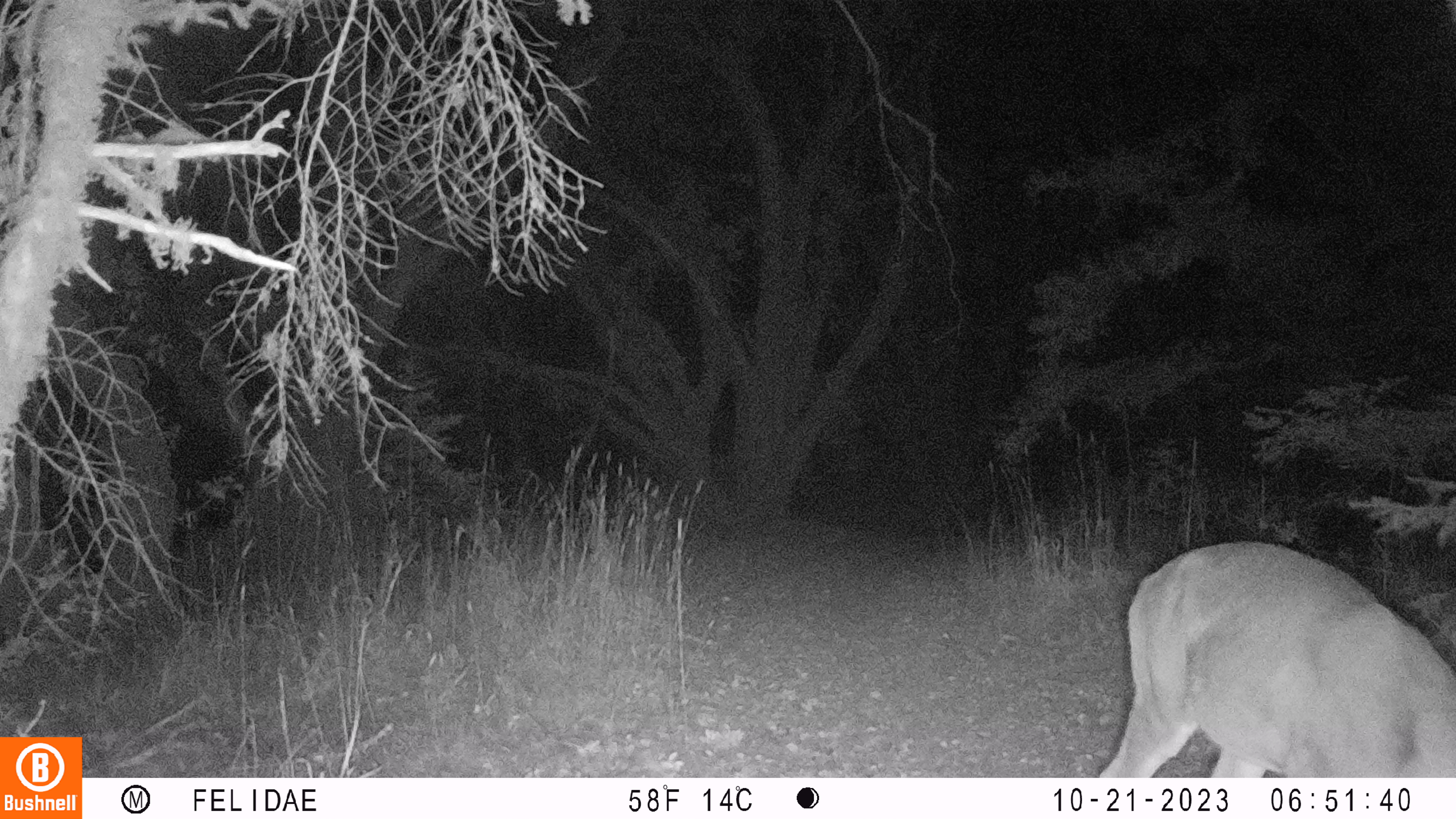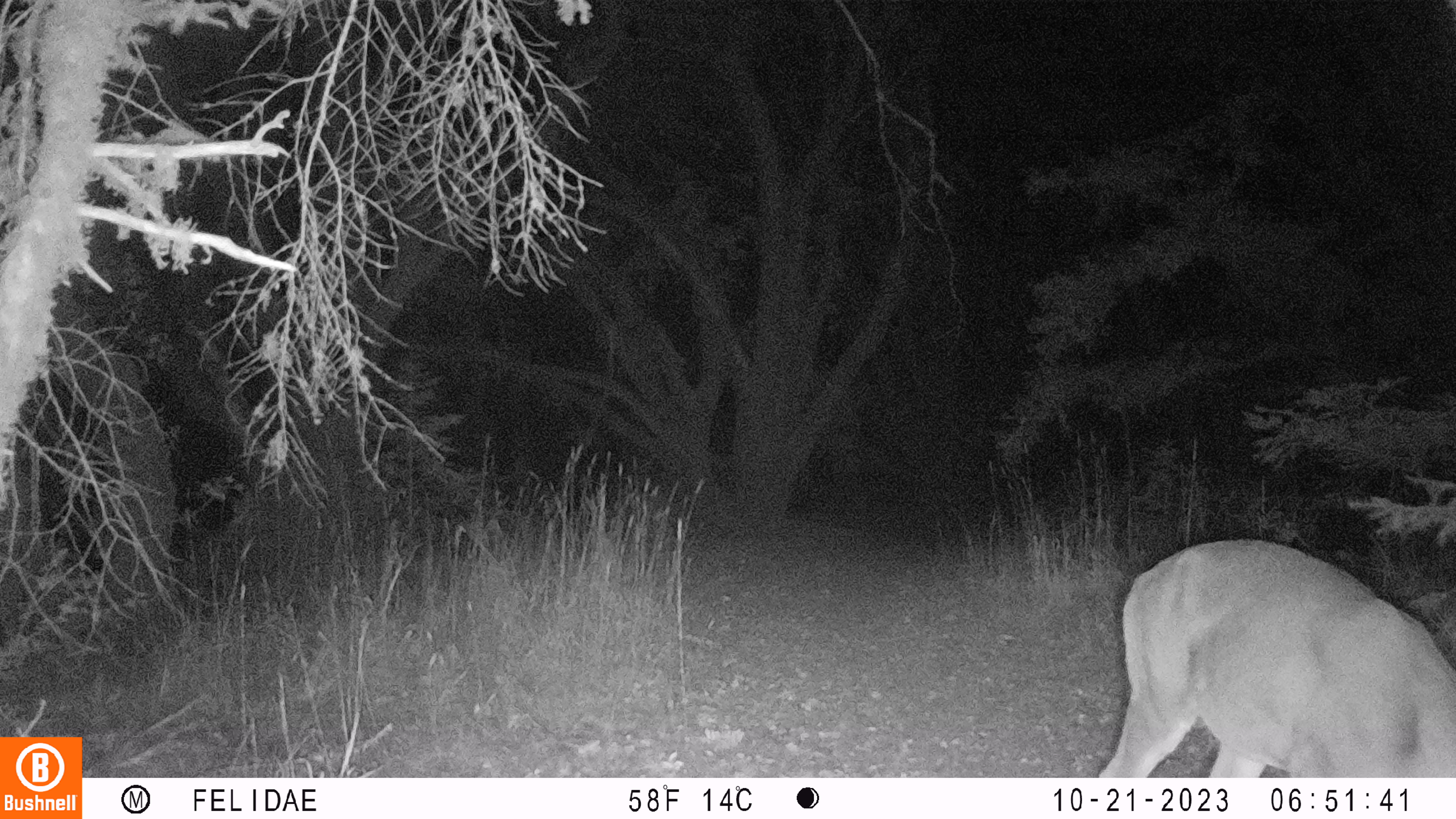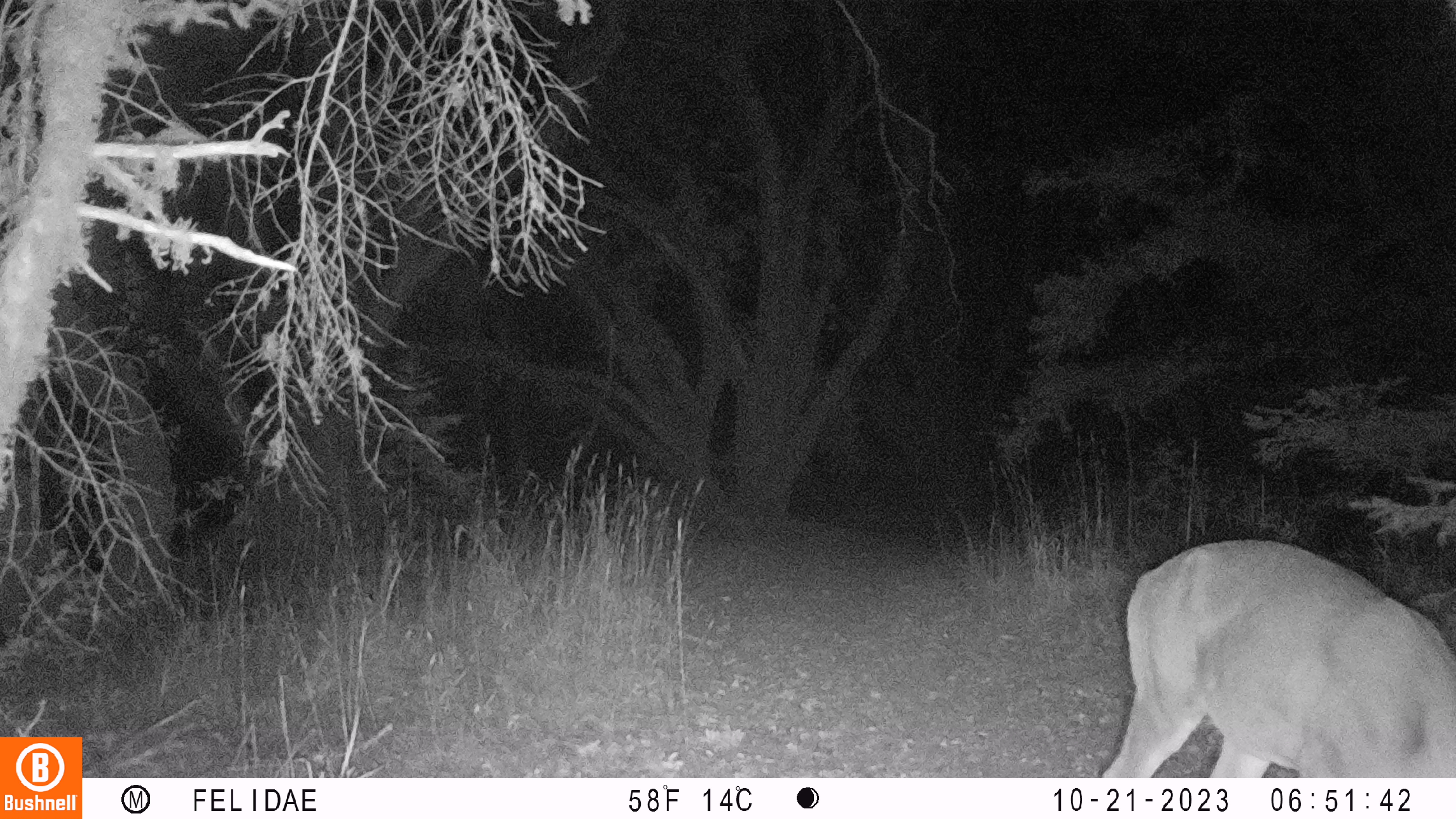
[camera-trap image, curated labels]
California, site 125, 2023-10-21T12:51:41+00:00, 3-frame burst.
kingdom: Animalia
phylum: Chordata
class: Mammalia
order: Artiodactyla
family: Cervidae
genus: Odocoileus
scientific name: Odocoileus hemionus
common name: mule deer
Mule deer (Odocoileus hemionus).